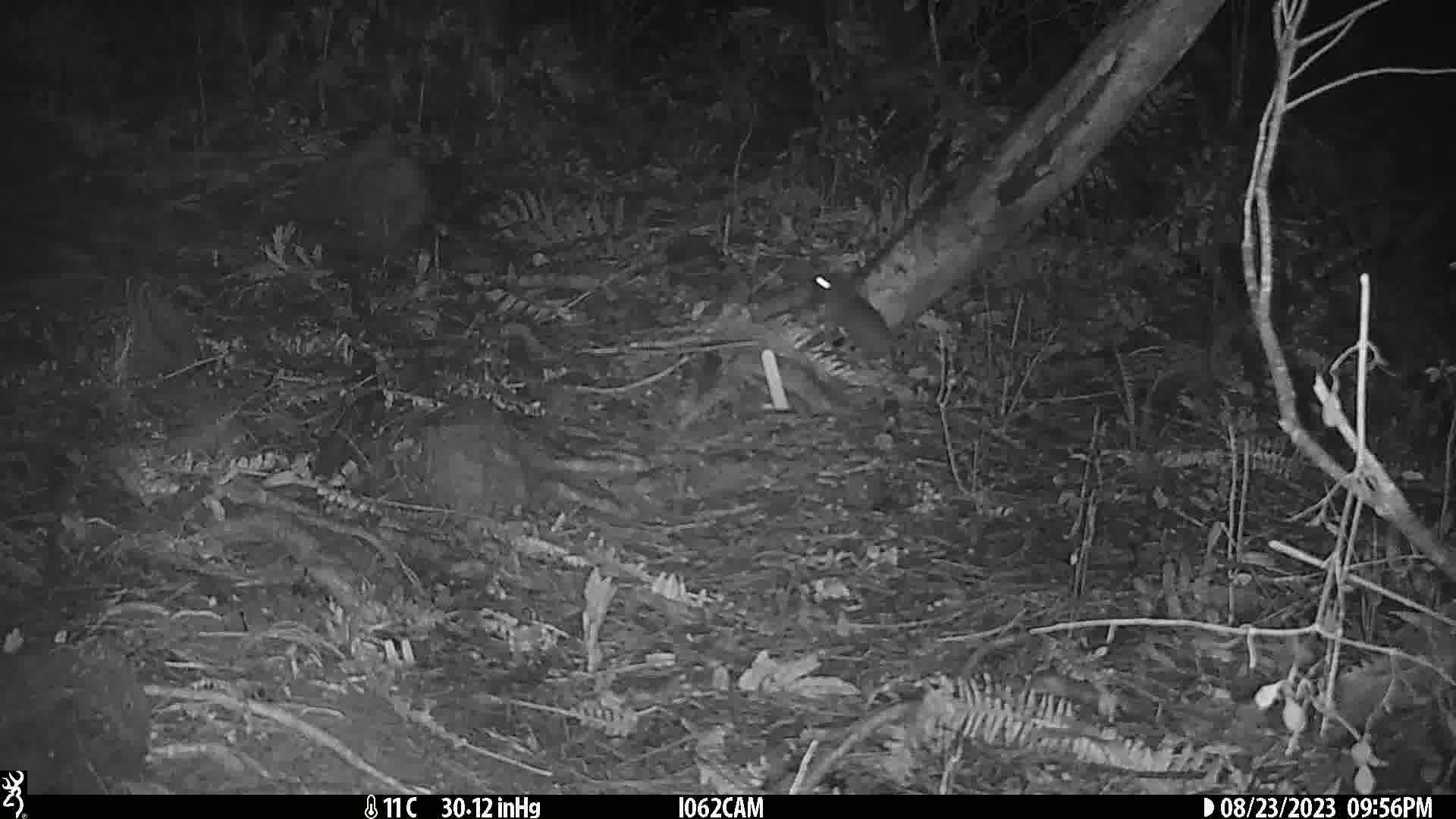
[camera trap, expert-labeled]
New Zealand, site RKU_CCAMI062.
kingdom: Animalia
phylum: Chordata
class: Mammalia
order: Rodentia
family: Muridae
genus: Rattus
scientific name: Rattus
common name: rat